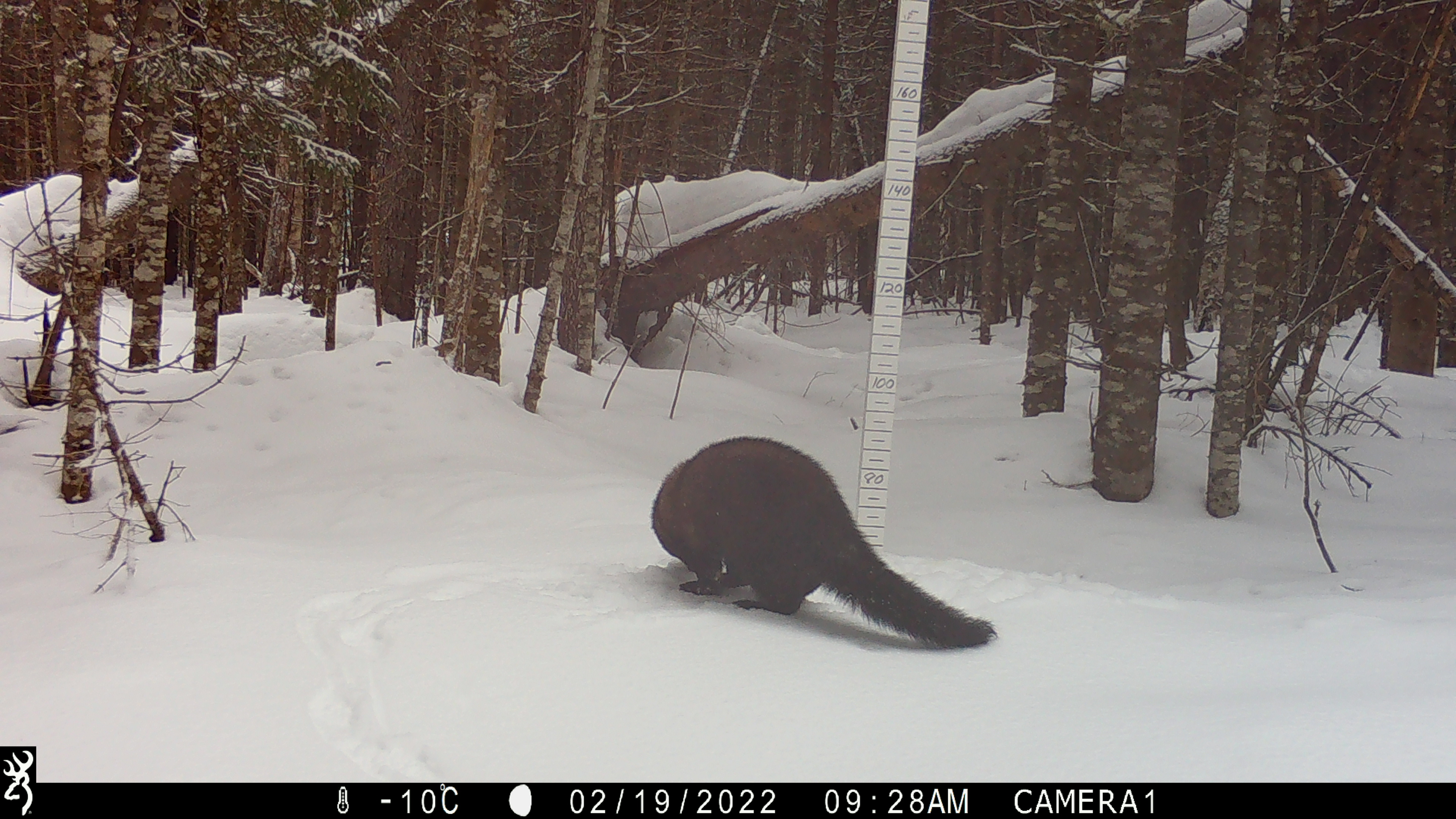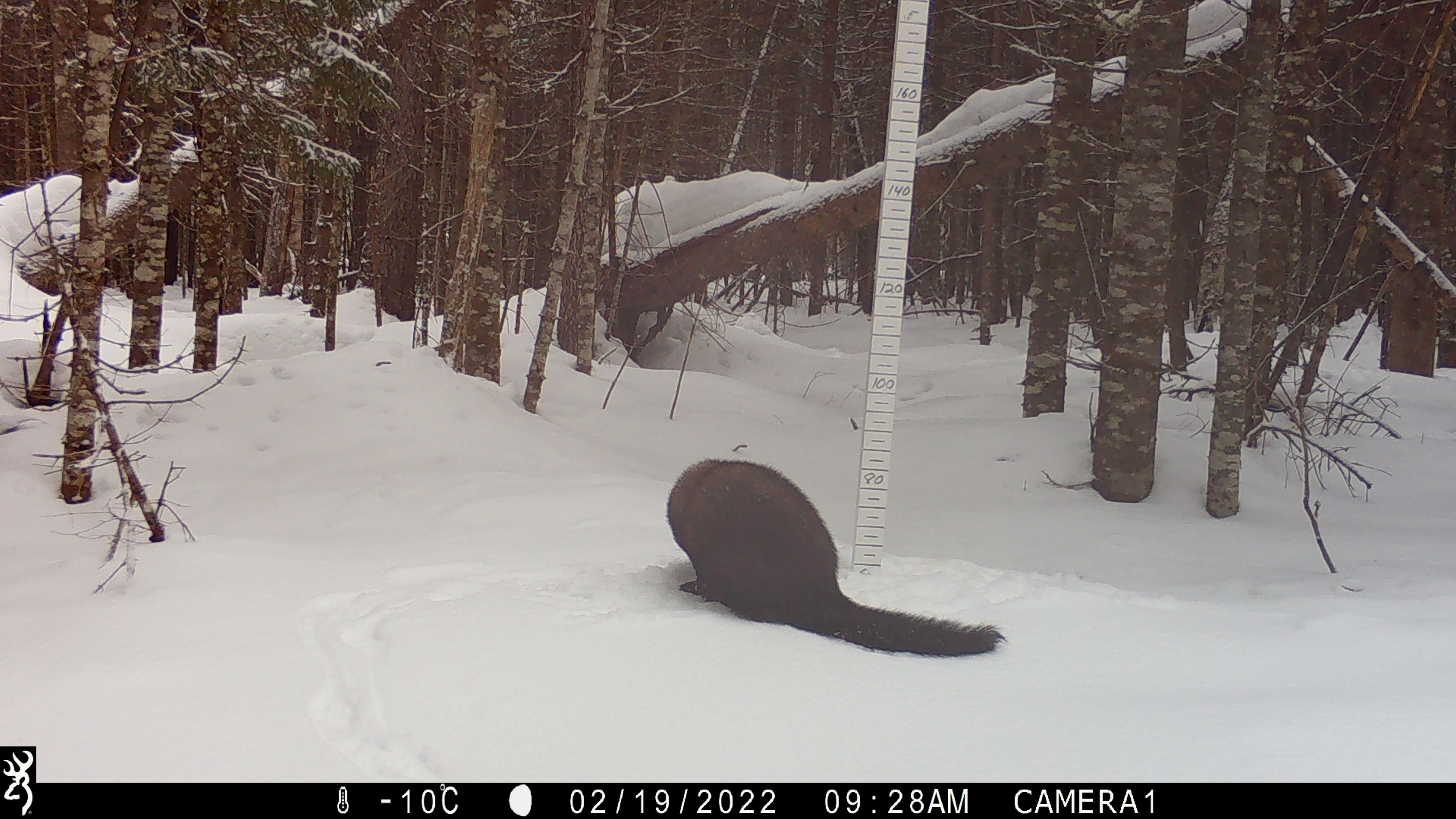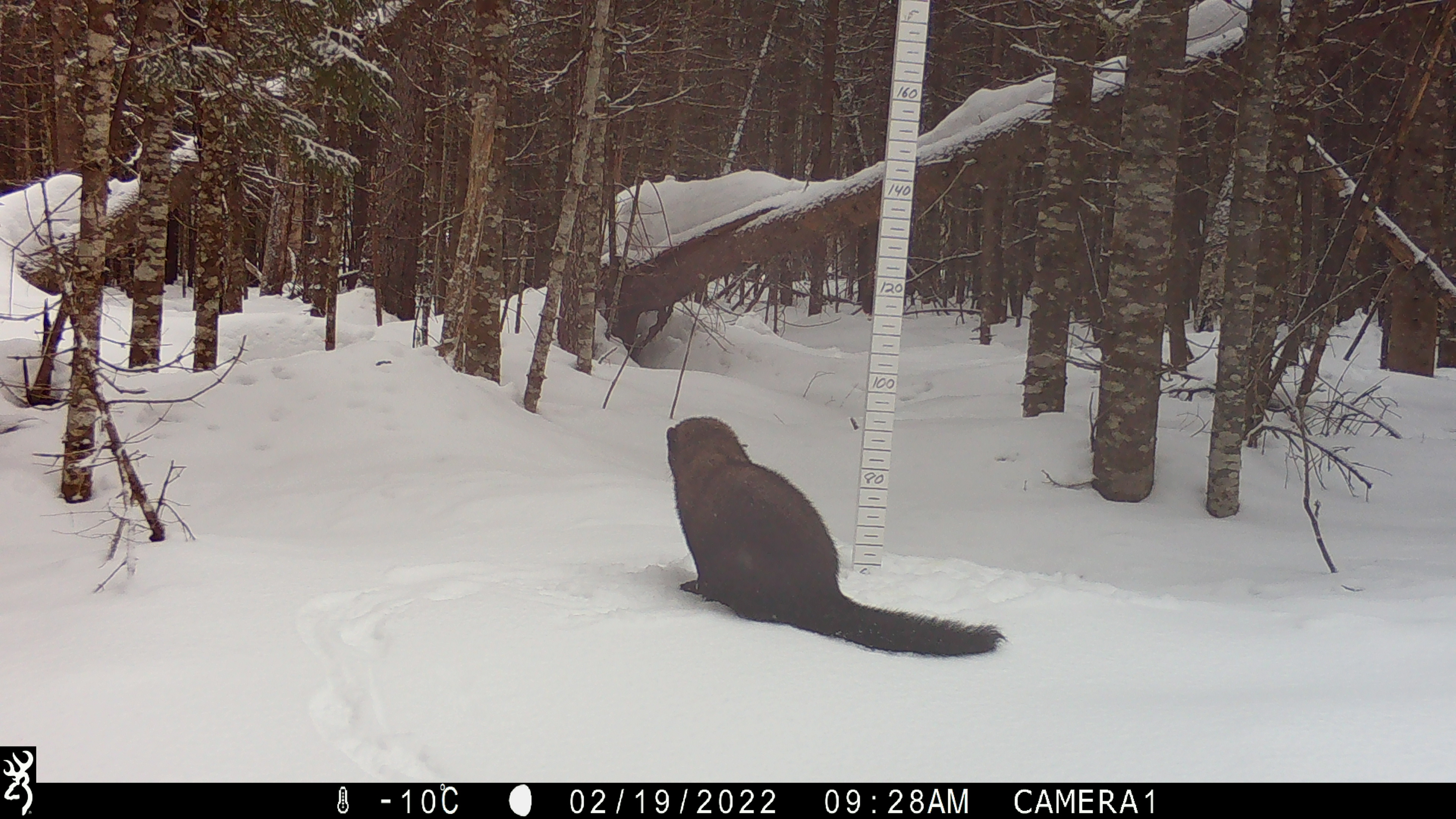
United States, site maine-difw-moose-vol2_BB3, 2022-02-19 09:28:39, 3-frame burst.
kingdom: Animalia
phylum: Chordata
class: Mammalia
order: Carnivora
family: Mustelidae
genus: Pekania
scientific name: Pekania pennanti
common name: fisher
Fisher (Pekania pennanti).